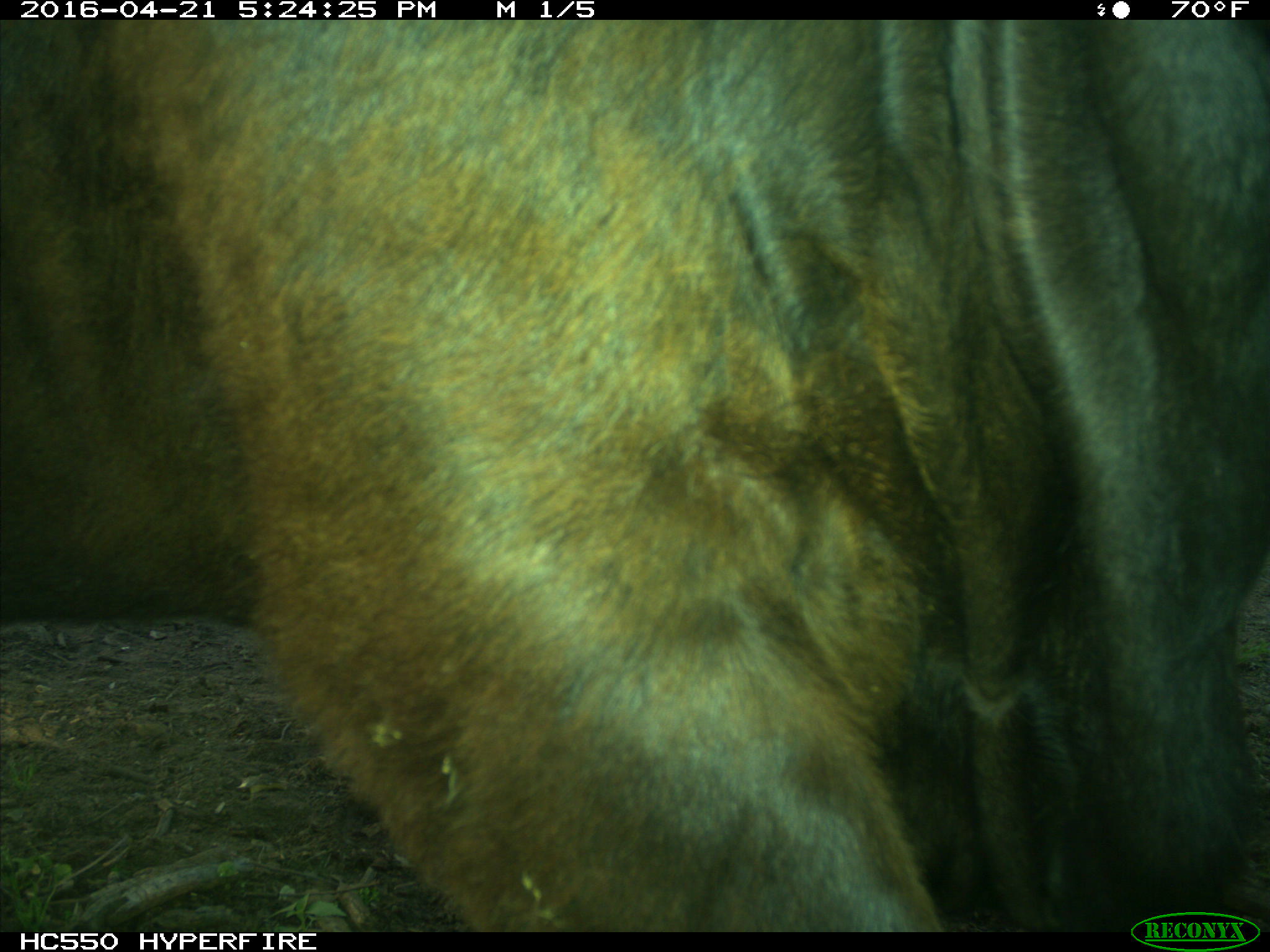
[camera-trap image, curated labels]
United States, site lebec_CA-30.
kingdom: Animalia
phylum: Chordata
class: Mammalia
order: Artiodactyla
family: Bovidae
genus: Bos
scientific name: Bos taurus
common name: domestic cow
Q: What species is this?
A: Bos taurus (domestic cow).